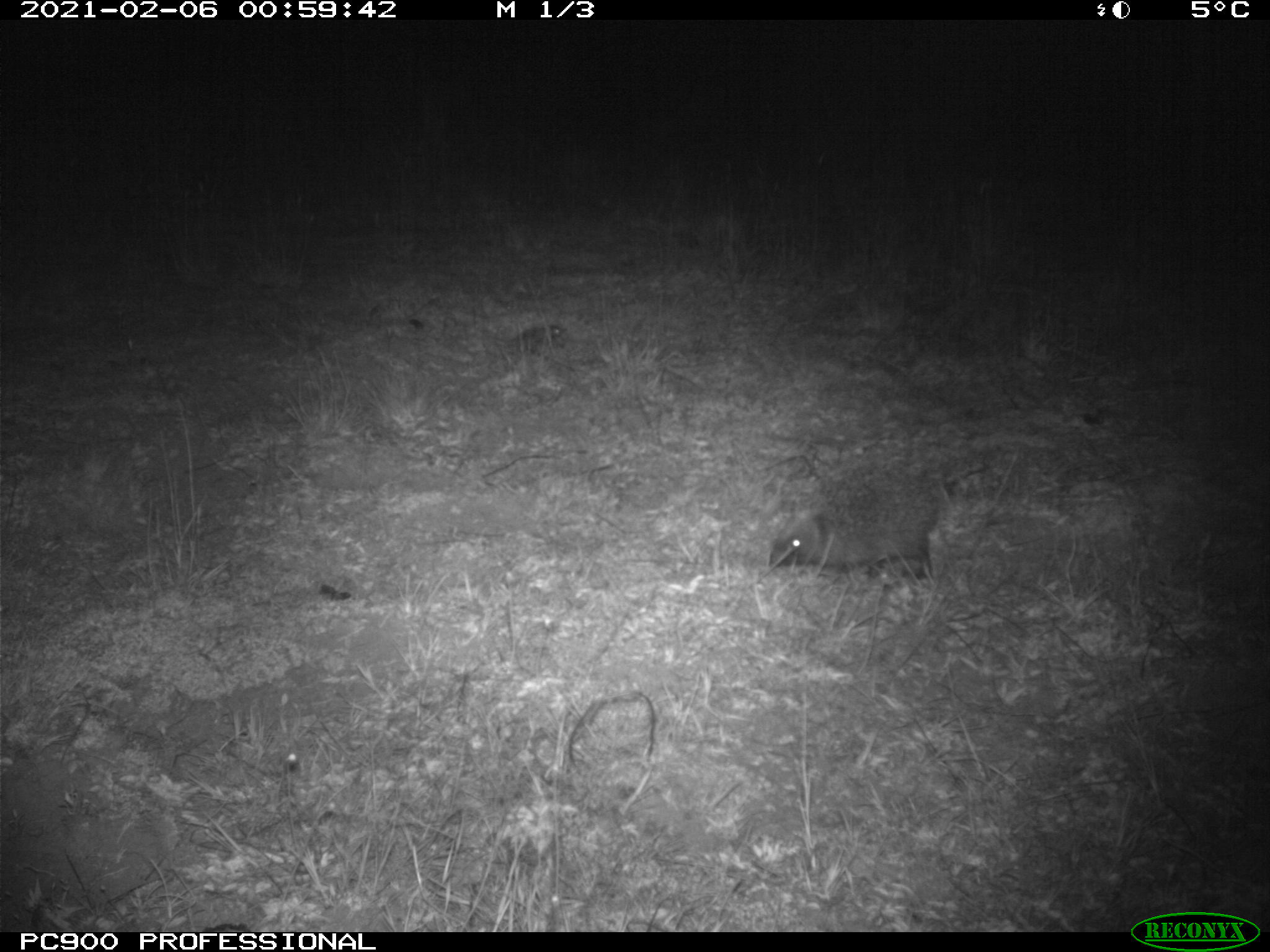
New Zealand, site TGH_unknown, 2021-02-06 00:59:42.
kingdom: Animalia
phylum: Chordata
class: Mammalia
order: Eulipotyphla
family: Erinaceidae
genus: Erinaceus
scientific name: Erinaceus europaeus europaeus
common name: european hedgehog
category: hedgehog